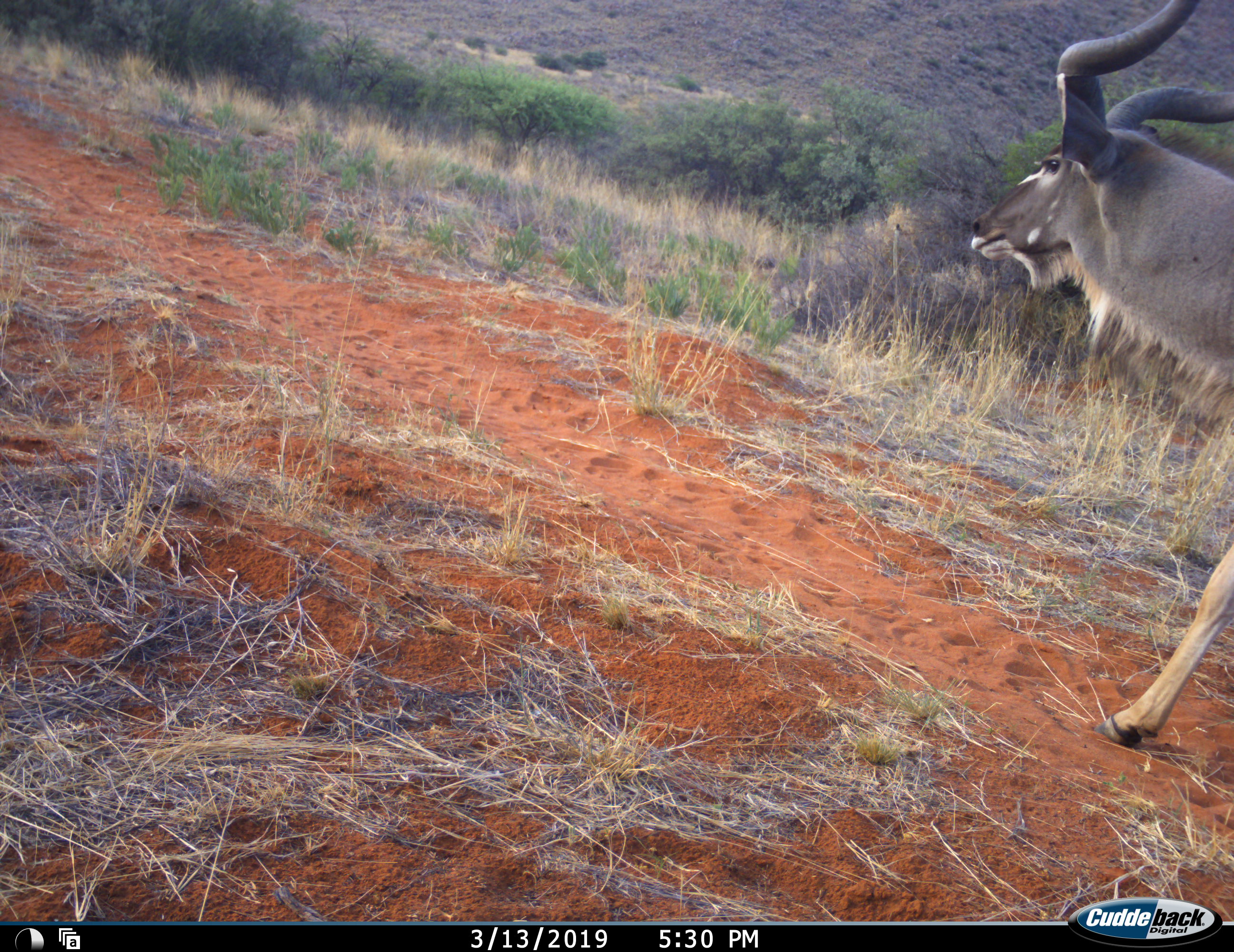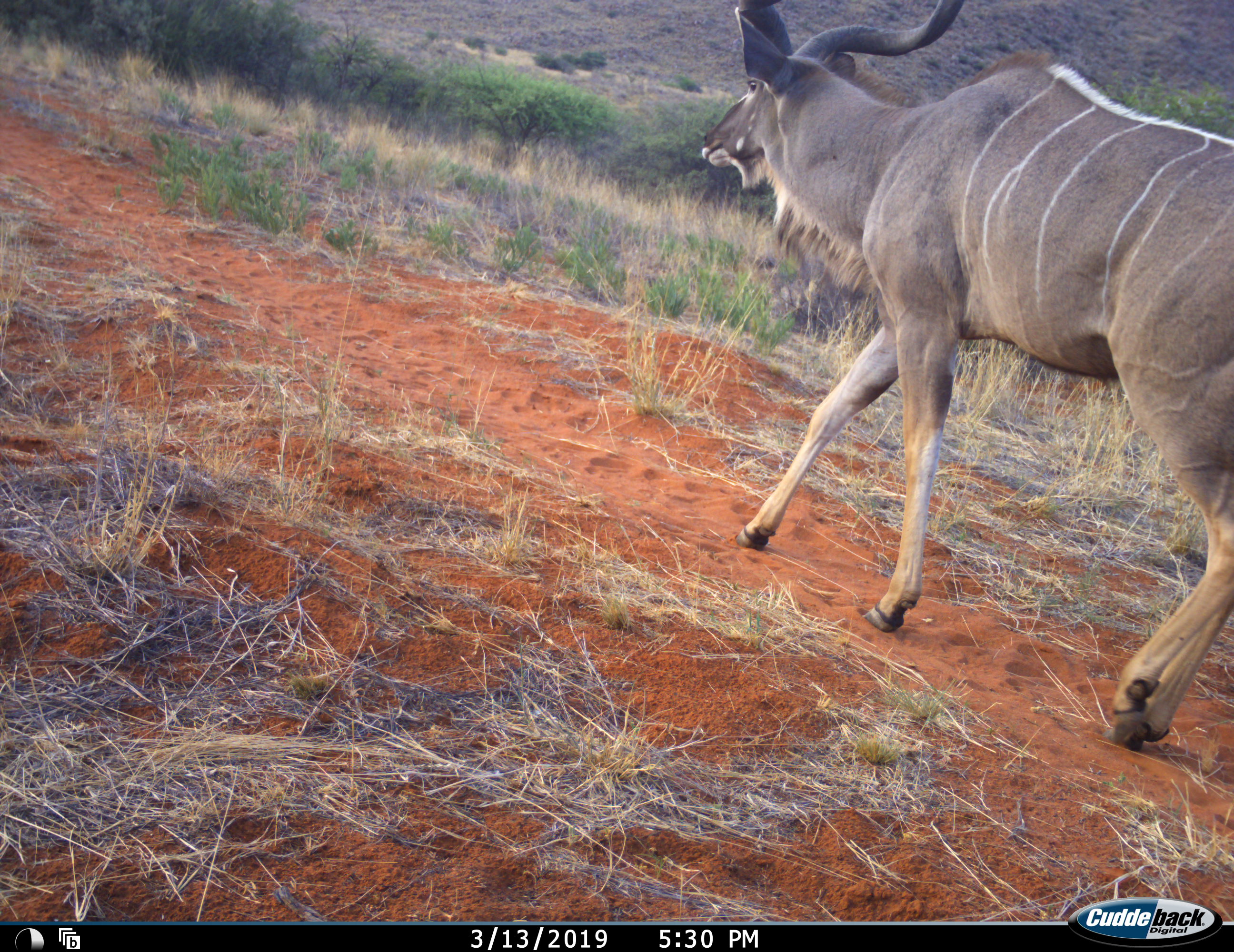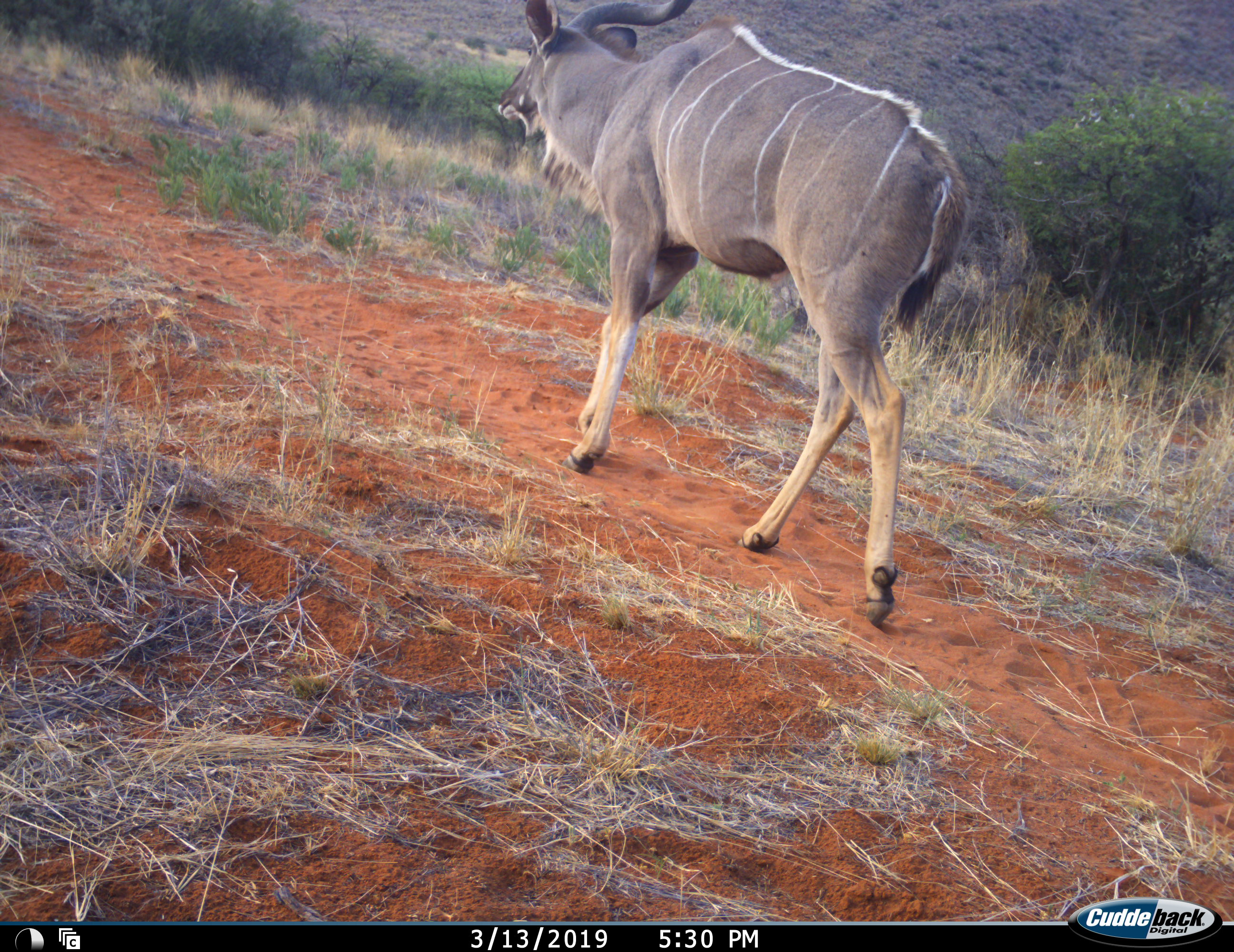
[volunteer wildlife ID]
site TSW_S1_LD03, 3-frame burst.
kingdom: Animalia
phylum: Chordata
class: Mammalia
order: Artiodactyla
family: Bovidae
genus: Tragelaphus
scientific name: Tragelaphus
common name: kudu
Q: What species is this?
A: Kudu (Tragelaphus).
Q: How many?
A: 1.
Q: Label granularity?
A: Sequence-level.